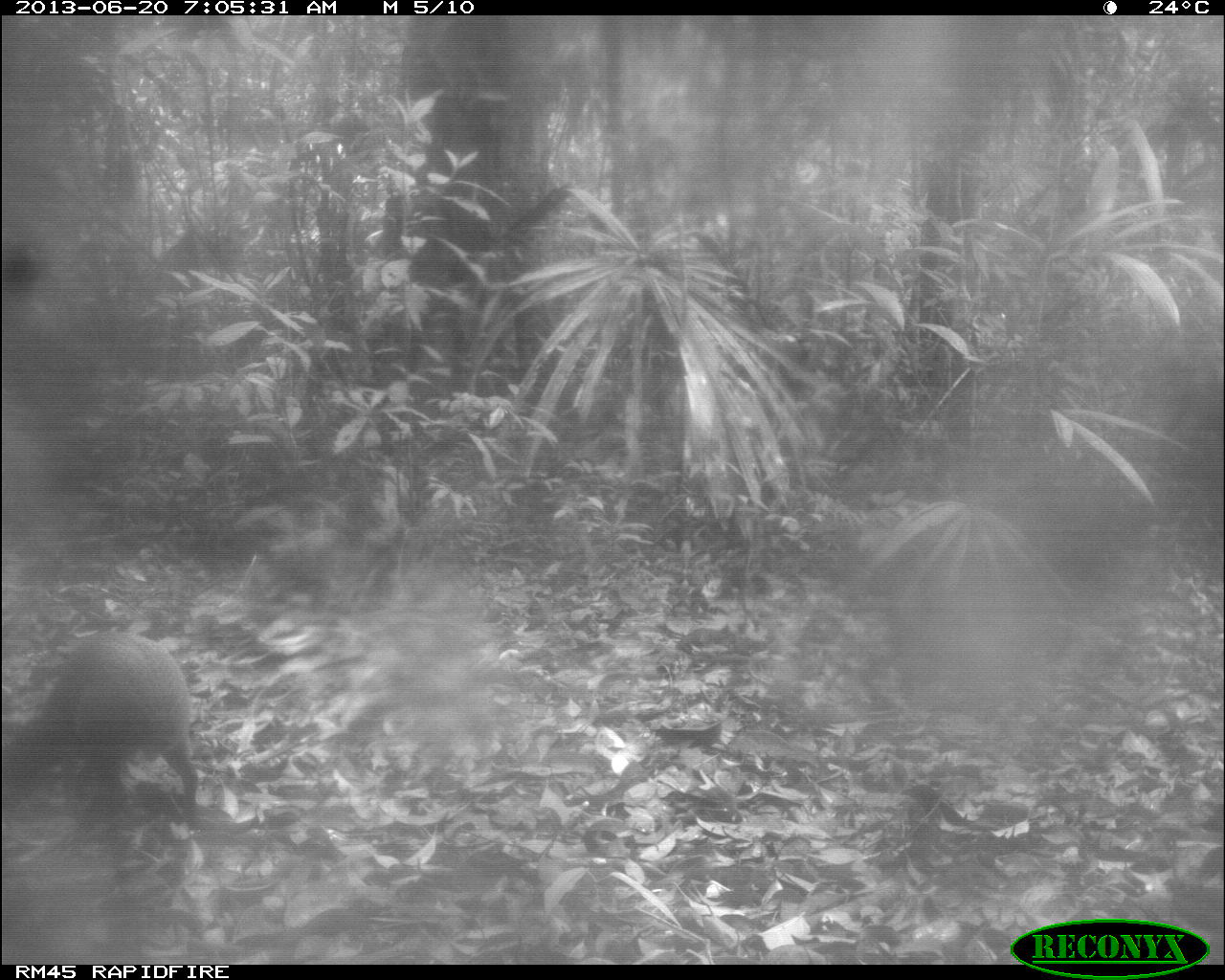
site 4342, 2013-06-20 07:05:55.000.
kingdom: Animalia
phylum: Chordata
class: Mammalia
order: Rodentia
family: Dasyproctidae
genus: Dasyprocta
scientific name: Dasyprocta punctata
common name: central american agouti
Dasyprocta punctata (central american agouti), count 1.